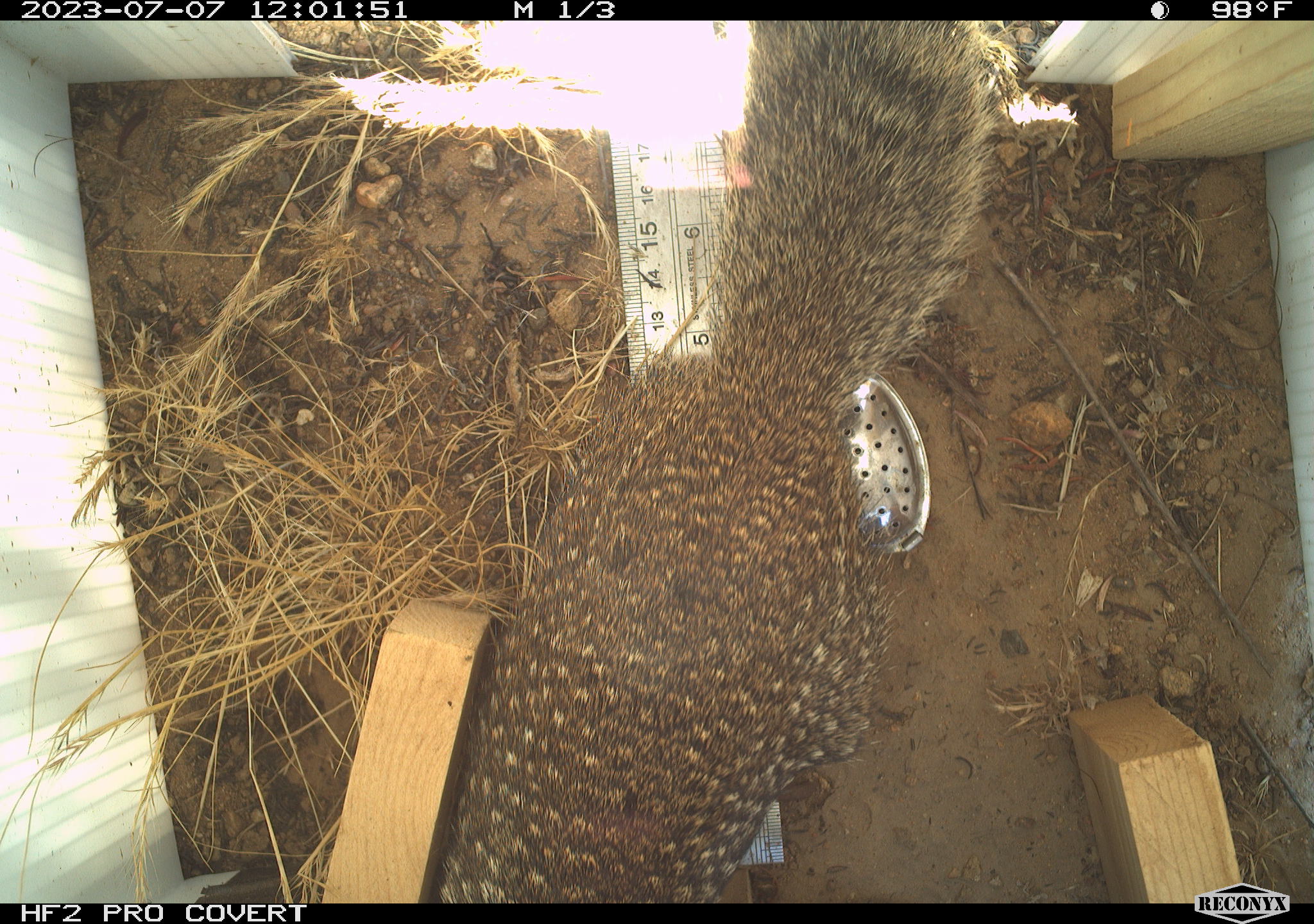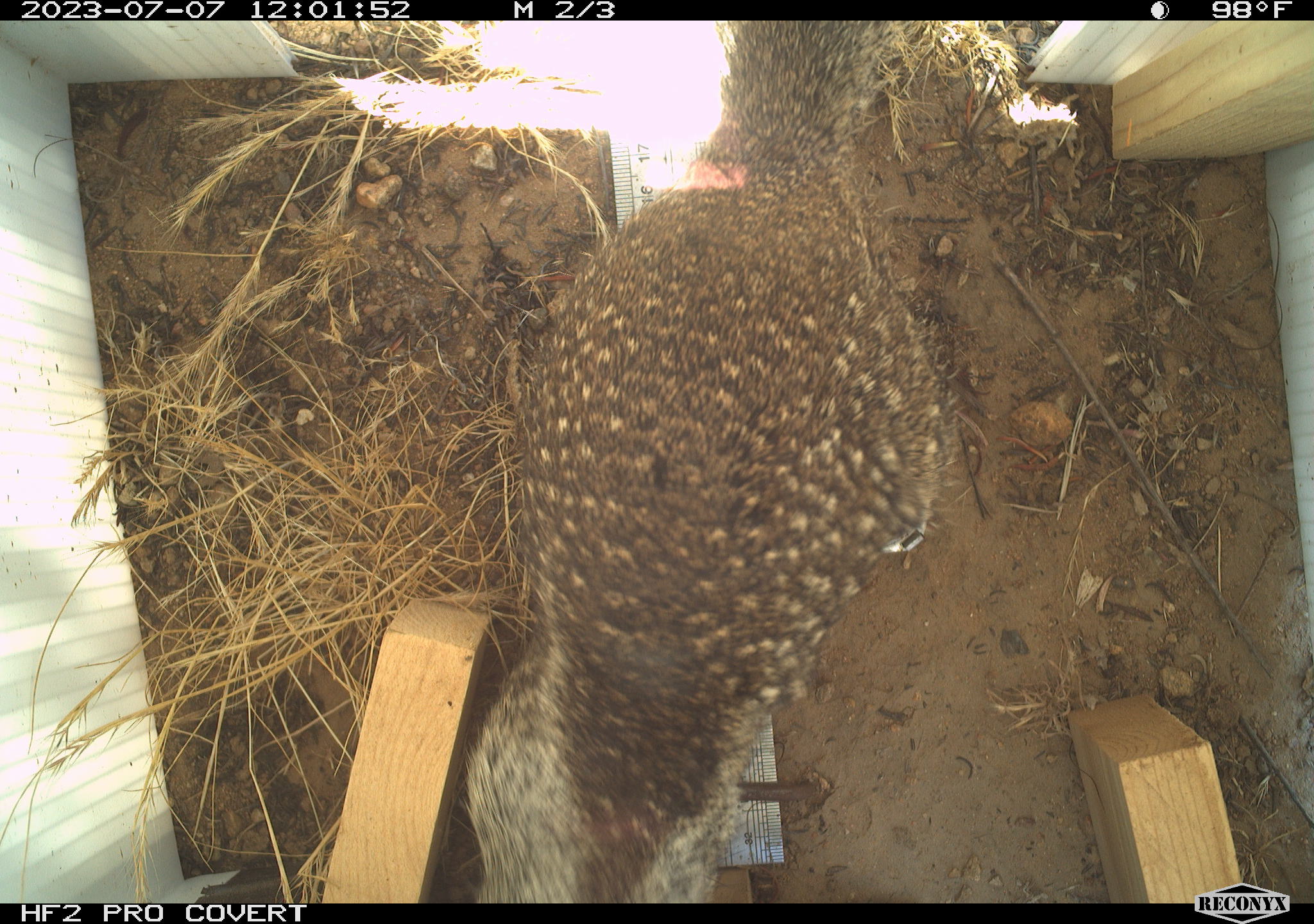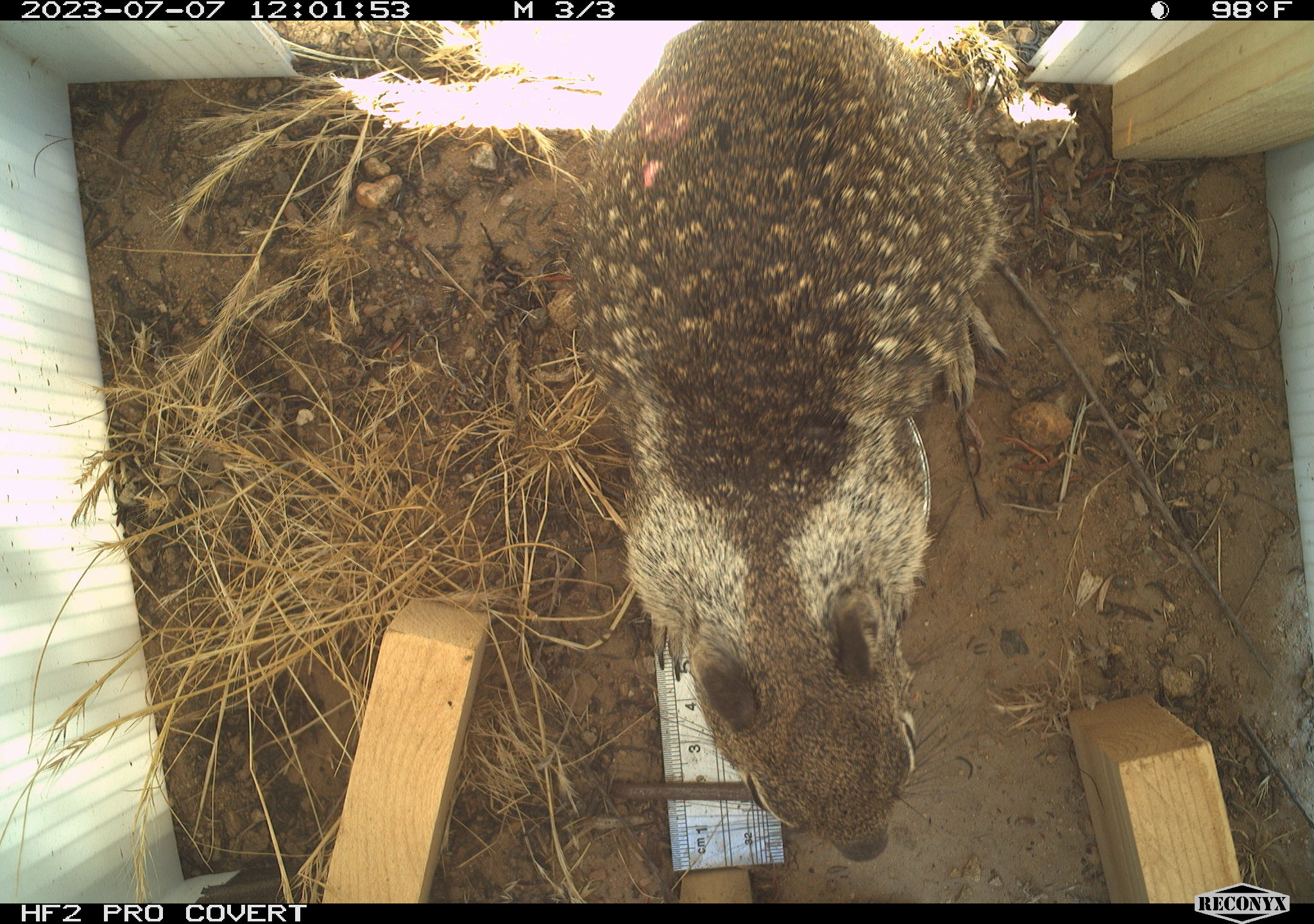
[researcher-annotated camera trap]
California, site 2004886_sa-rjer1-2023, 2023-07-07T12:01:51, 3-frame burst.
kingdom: Animalia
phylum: Chordata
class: Mammalia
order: Rodentia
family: Sciuridae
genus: Otospermophilus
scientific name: Otospermophilus beecheyi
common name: california ground squirrel